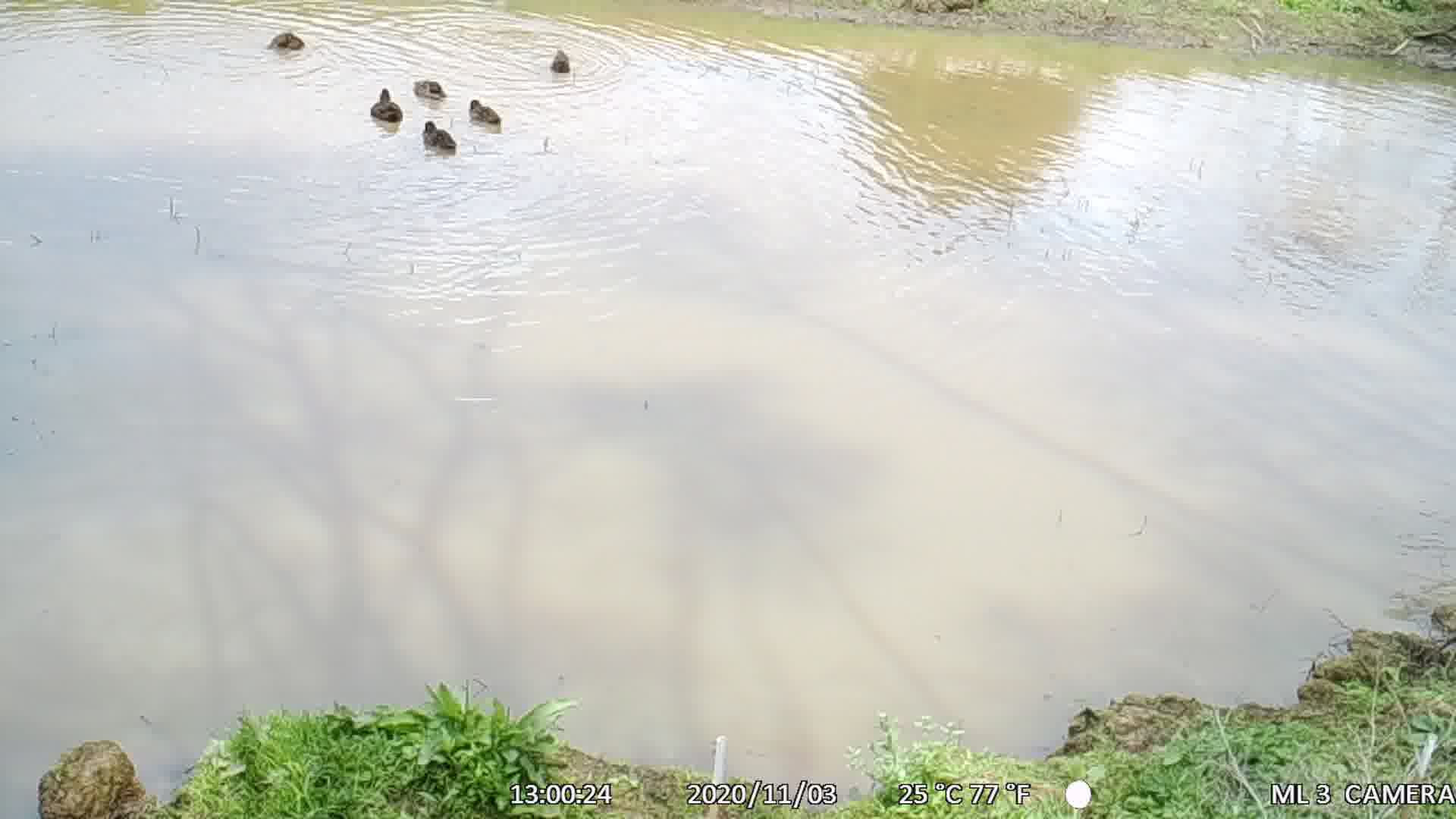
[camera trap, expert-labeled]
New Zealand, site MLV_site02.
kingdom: Animalia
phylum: Chordata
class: Aves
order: Anseriformes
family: Anatidae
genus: Anas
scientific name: Anas chlorotis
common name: brown teal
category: pateke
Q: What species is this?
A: Pateke (brown teal) (Anas chlorotis).